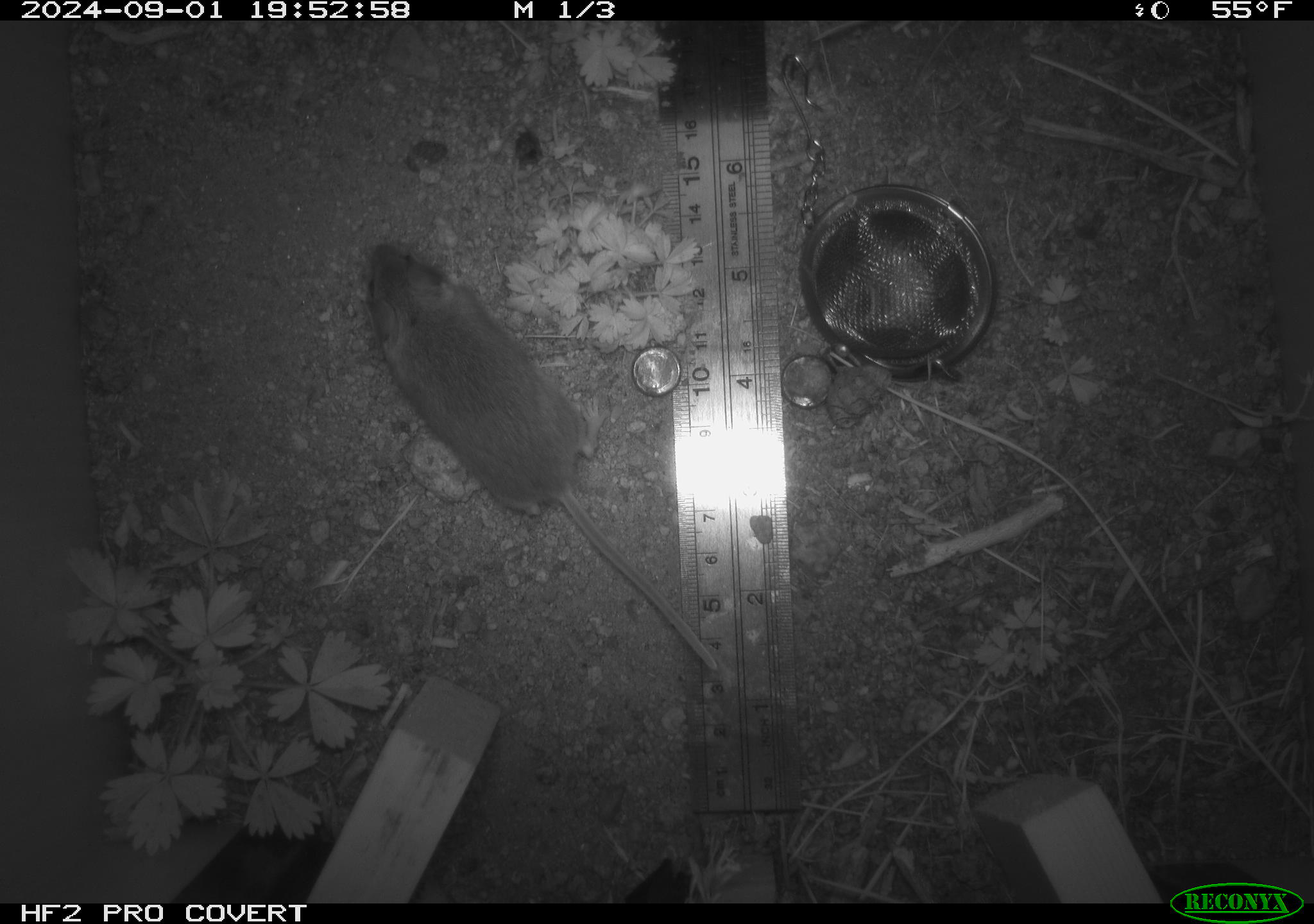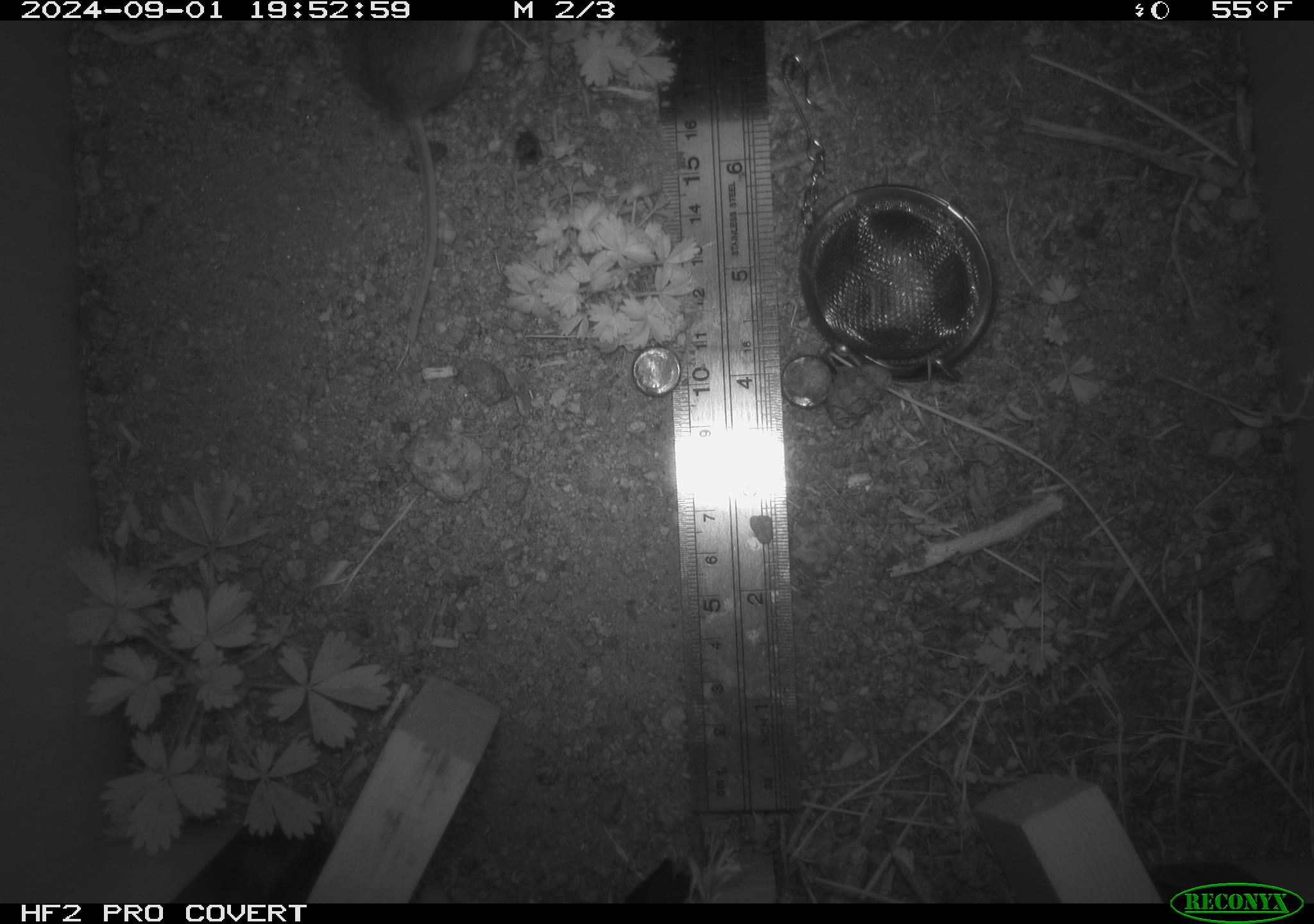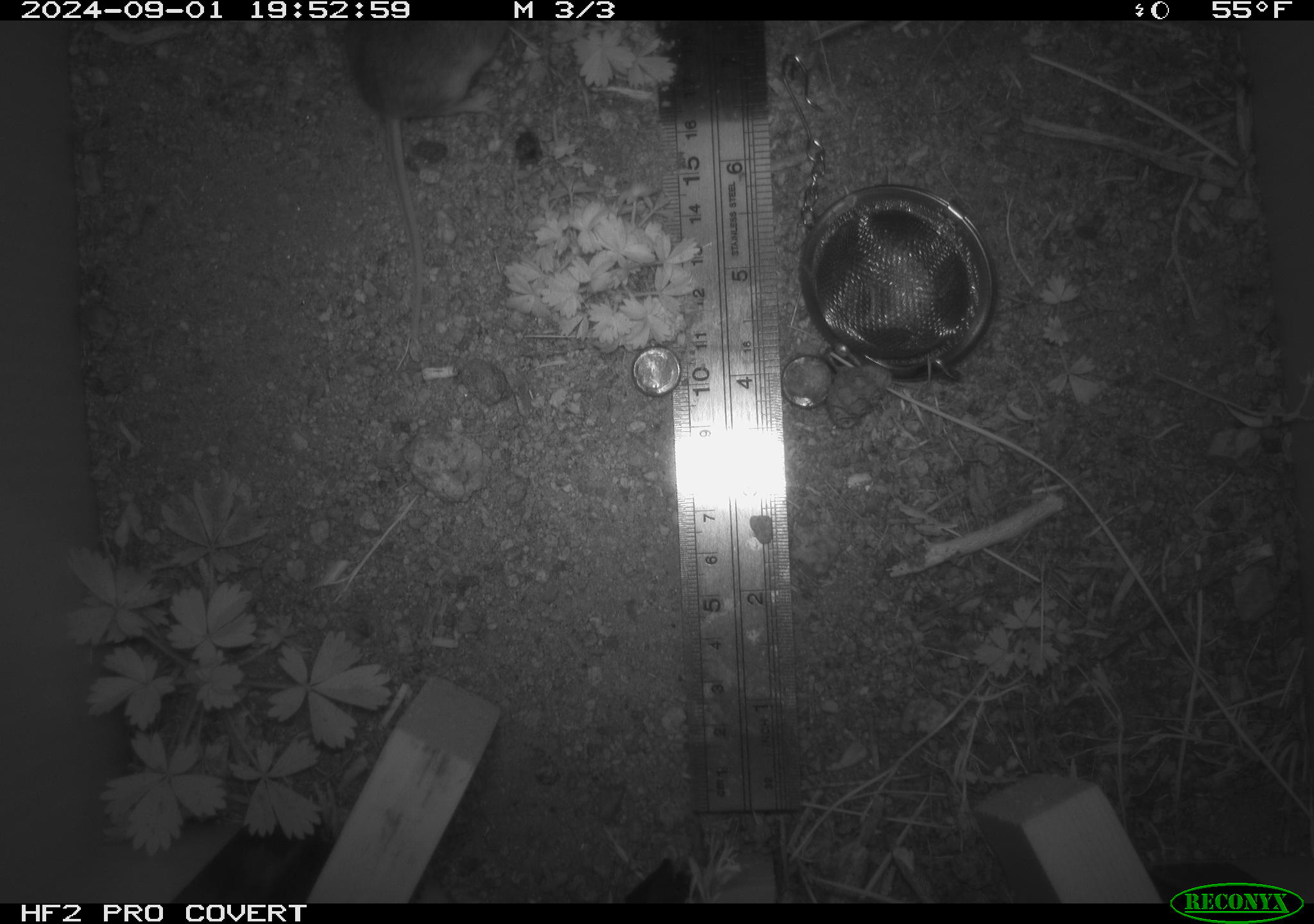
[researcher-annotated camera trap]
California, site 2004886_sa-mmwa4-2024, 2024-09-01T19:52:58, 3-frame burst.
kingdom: Animalia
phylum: Chordata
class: Mammalia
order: Rodentia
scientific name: Rodentia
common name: mouse species